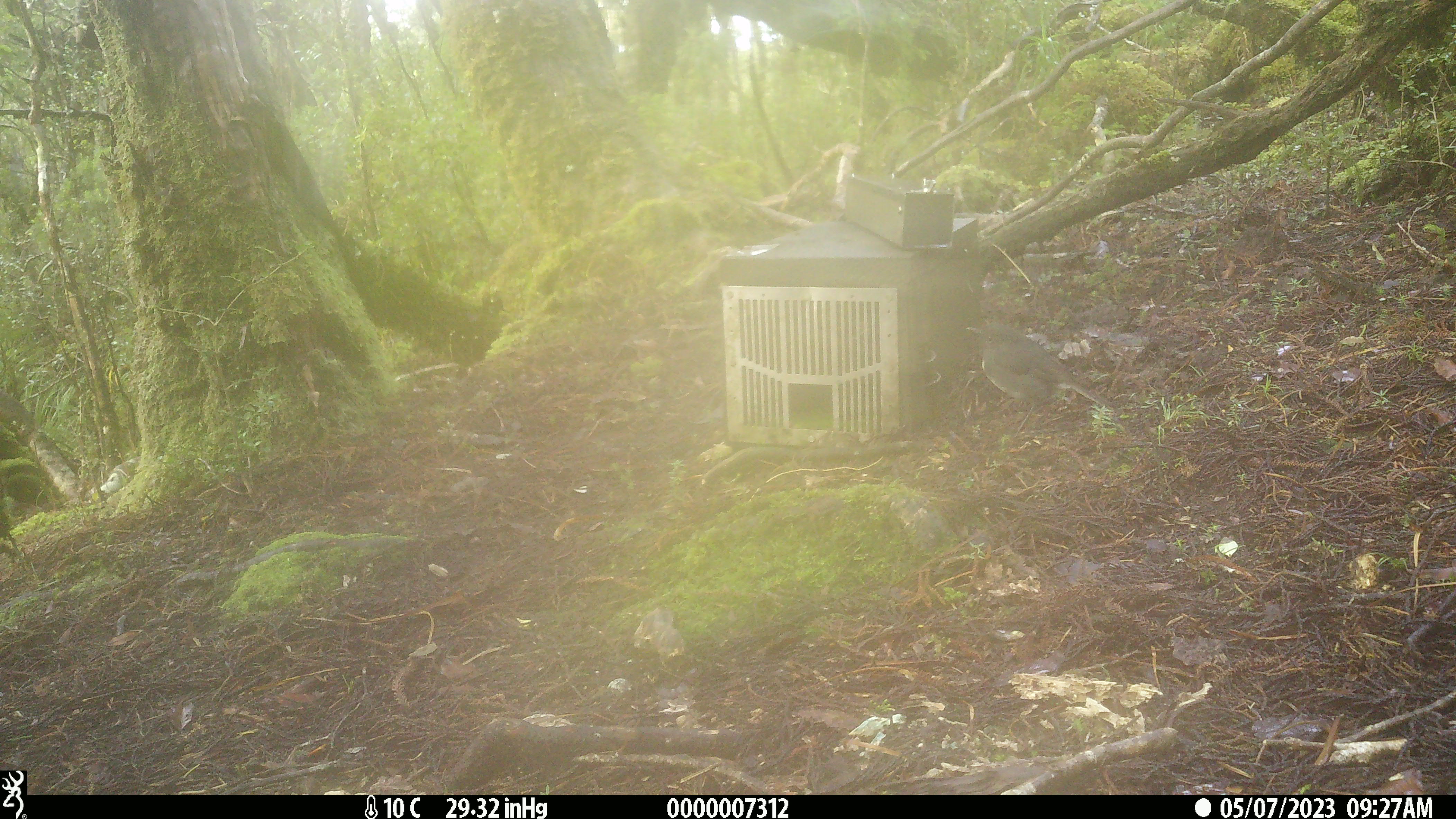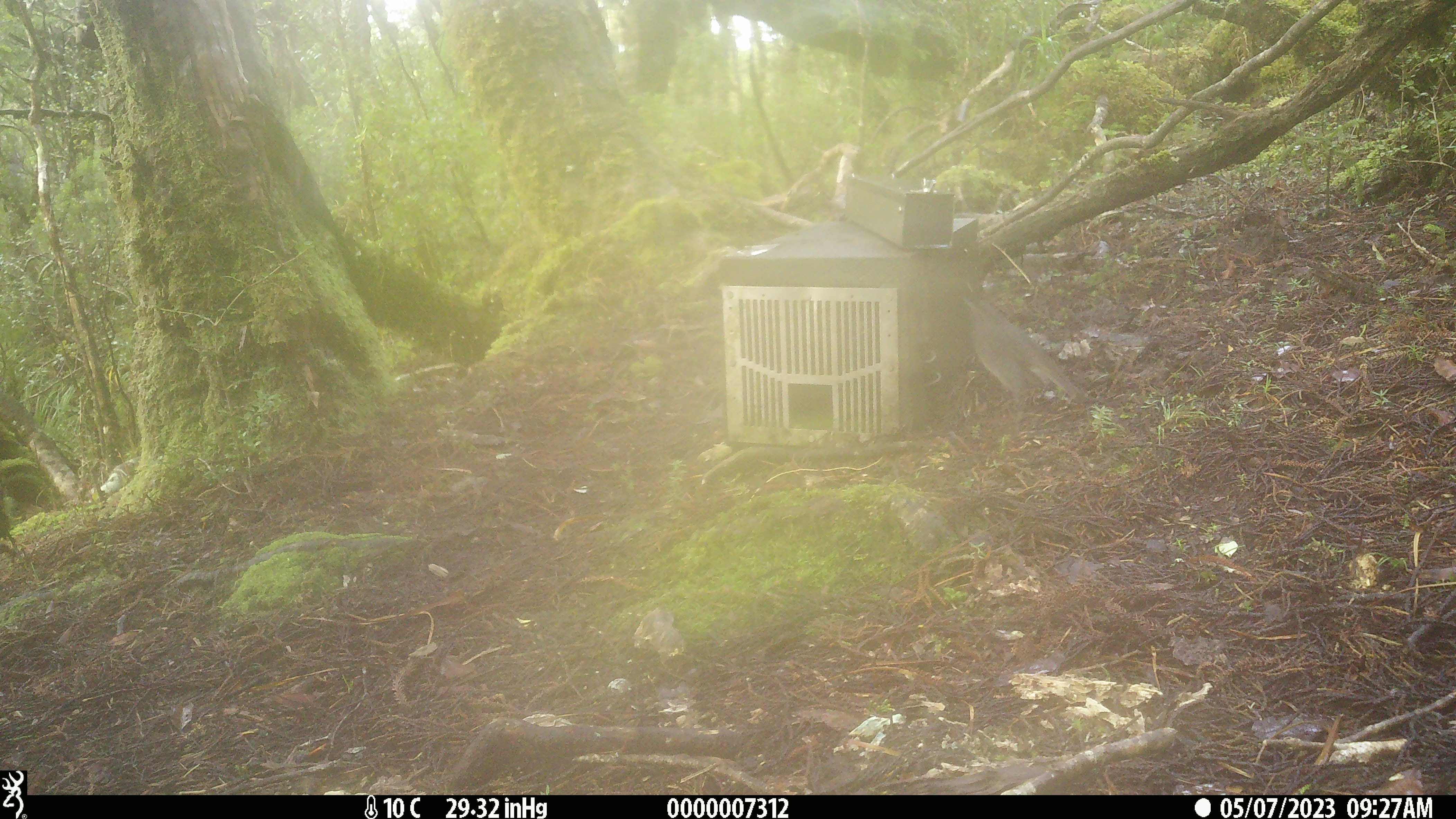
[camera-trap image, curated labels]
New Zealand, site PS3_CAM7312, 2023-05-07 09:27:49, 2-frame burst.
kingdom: Animalia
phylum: Chordata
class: Aves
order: Passeriformes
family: Petroicidae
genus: Petroica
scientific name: Petroica australis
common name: new zealand robin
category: robin